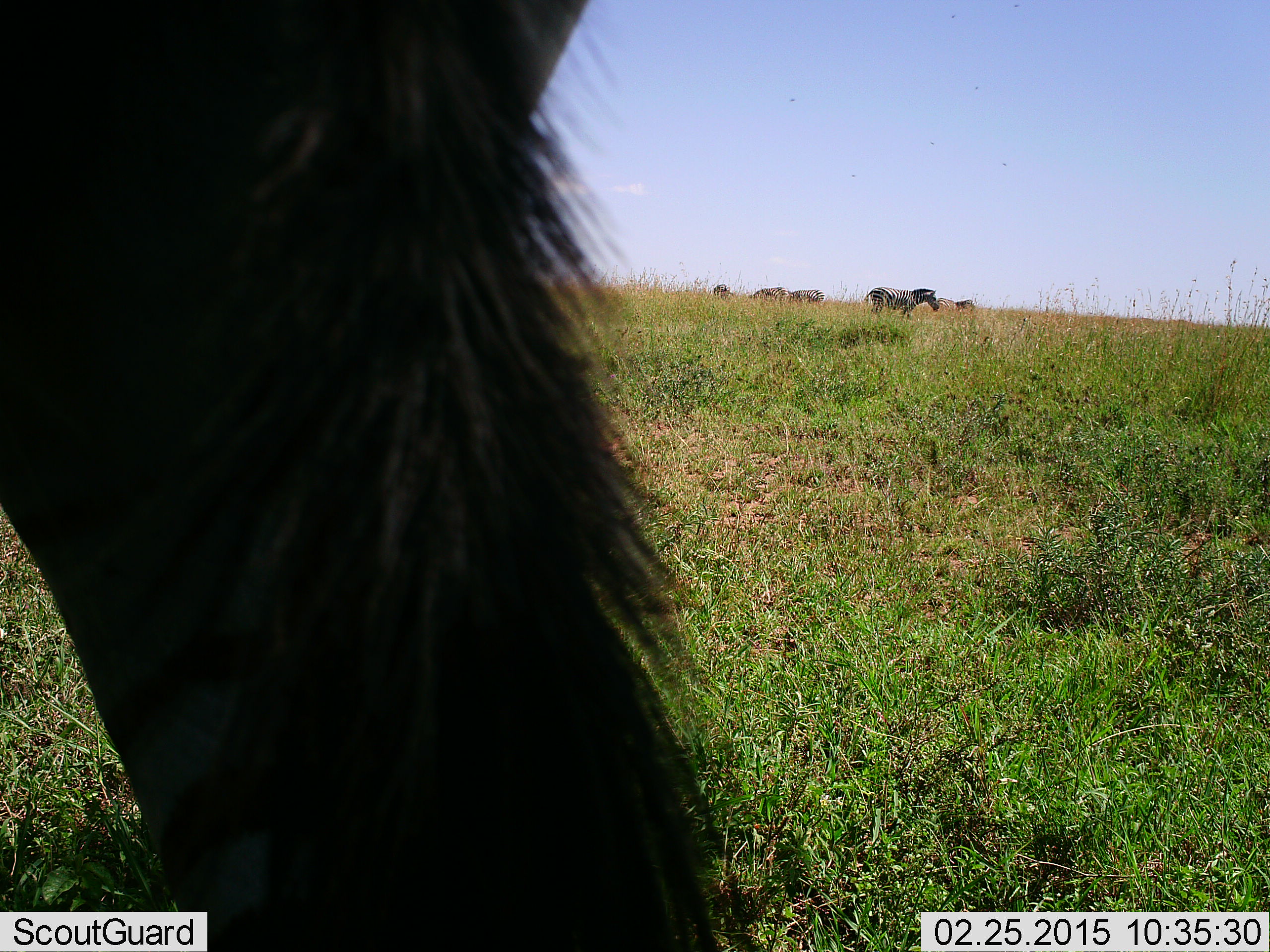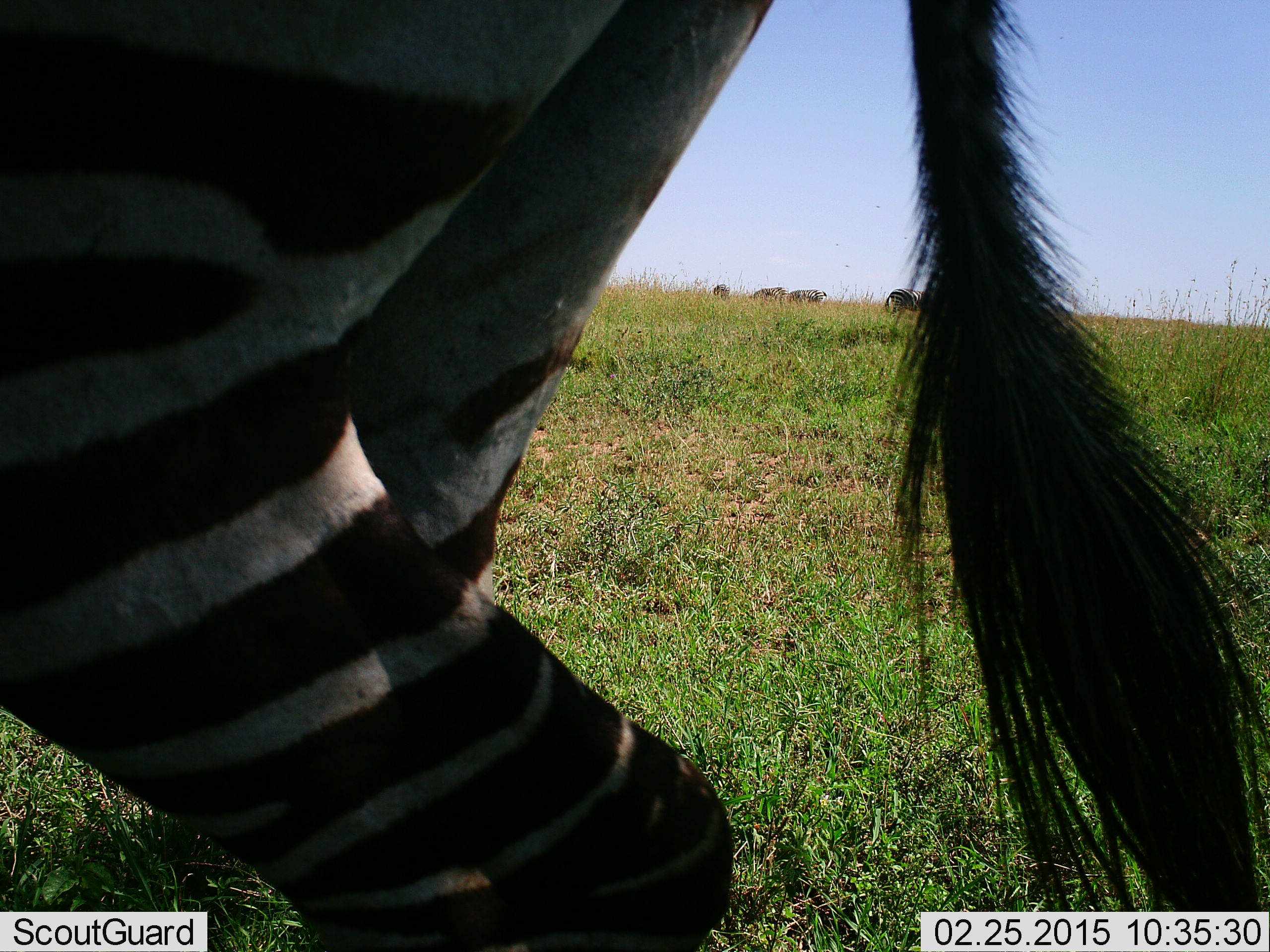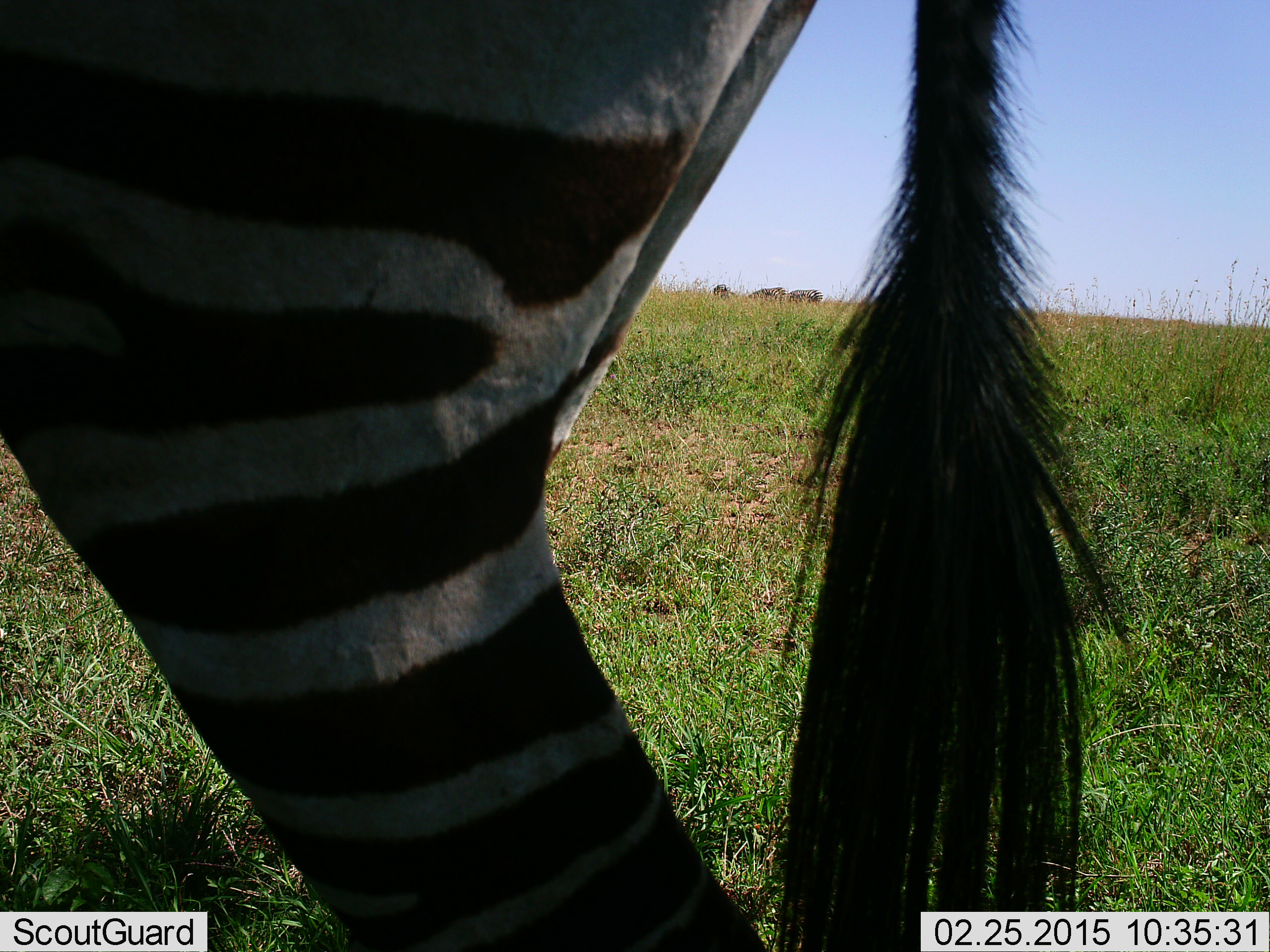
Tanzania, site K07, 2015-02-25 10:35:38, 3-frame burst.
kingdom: Animalia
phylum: Chordata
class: Mammalia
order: Perissodactyla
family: Equidae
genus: Equus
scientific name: Equus quagga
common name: plains zebra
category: zebra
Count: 5.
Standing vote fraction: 60%.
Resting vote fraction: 0%.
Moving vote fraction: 70%.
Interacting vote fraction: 0%.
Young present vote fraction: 0%.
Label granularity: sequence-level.